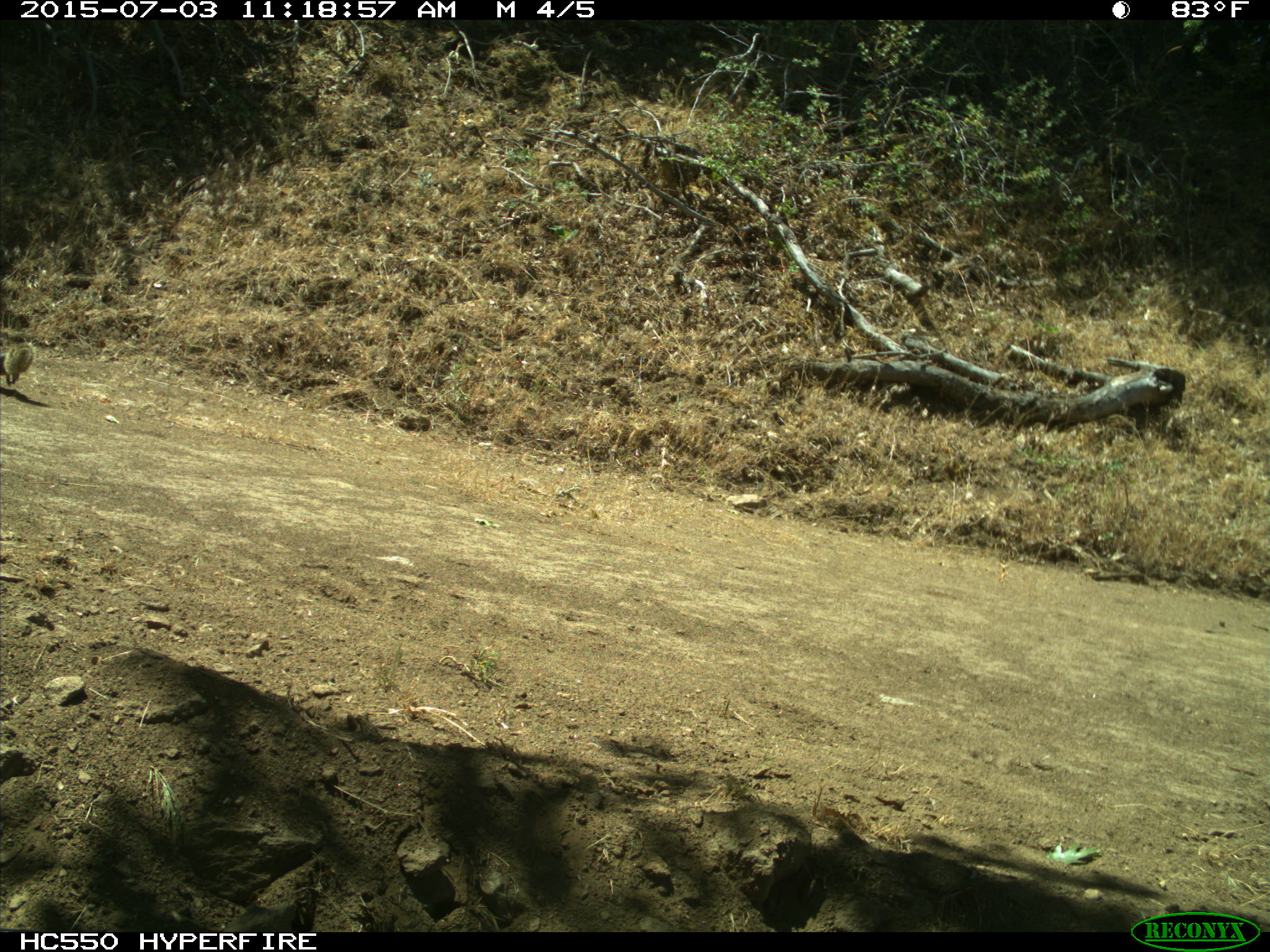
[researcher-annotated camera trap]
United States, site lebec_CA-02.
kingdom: Animalia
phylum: Chordata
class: Mammalia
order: Rodentia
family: Sciuridae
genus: Otospermophilus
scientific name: Otospermophilus beecheyi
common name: california ground squirrel